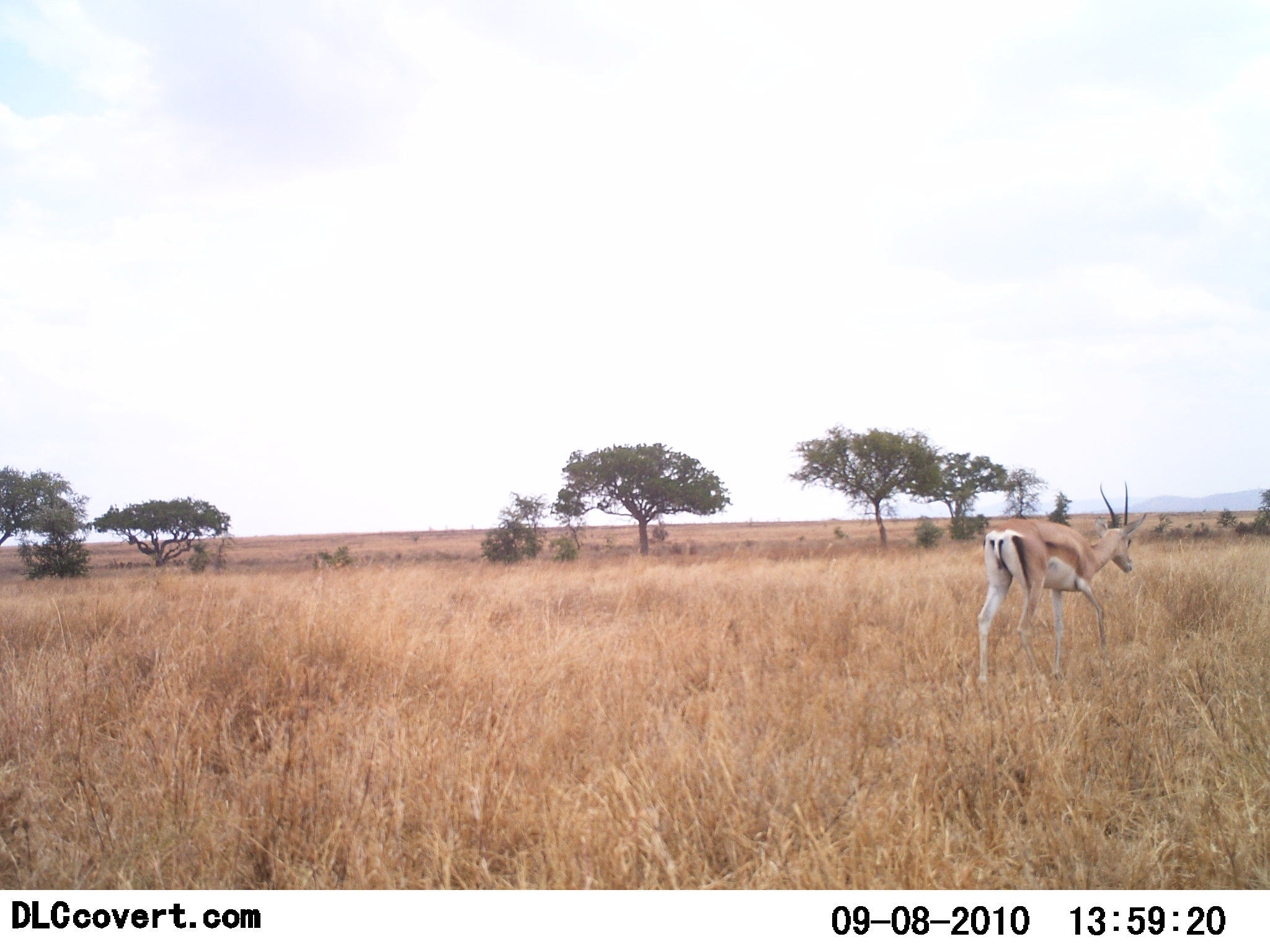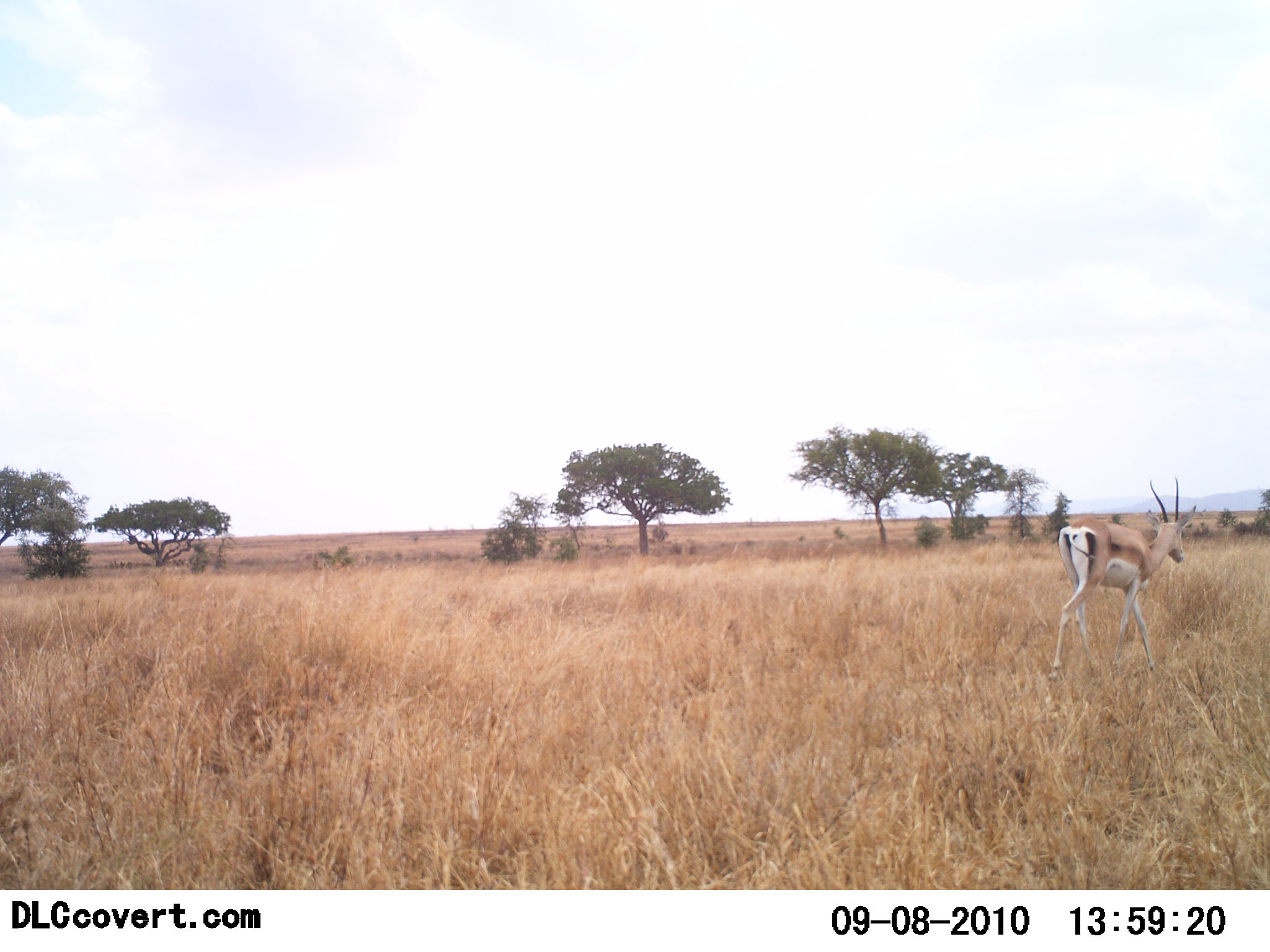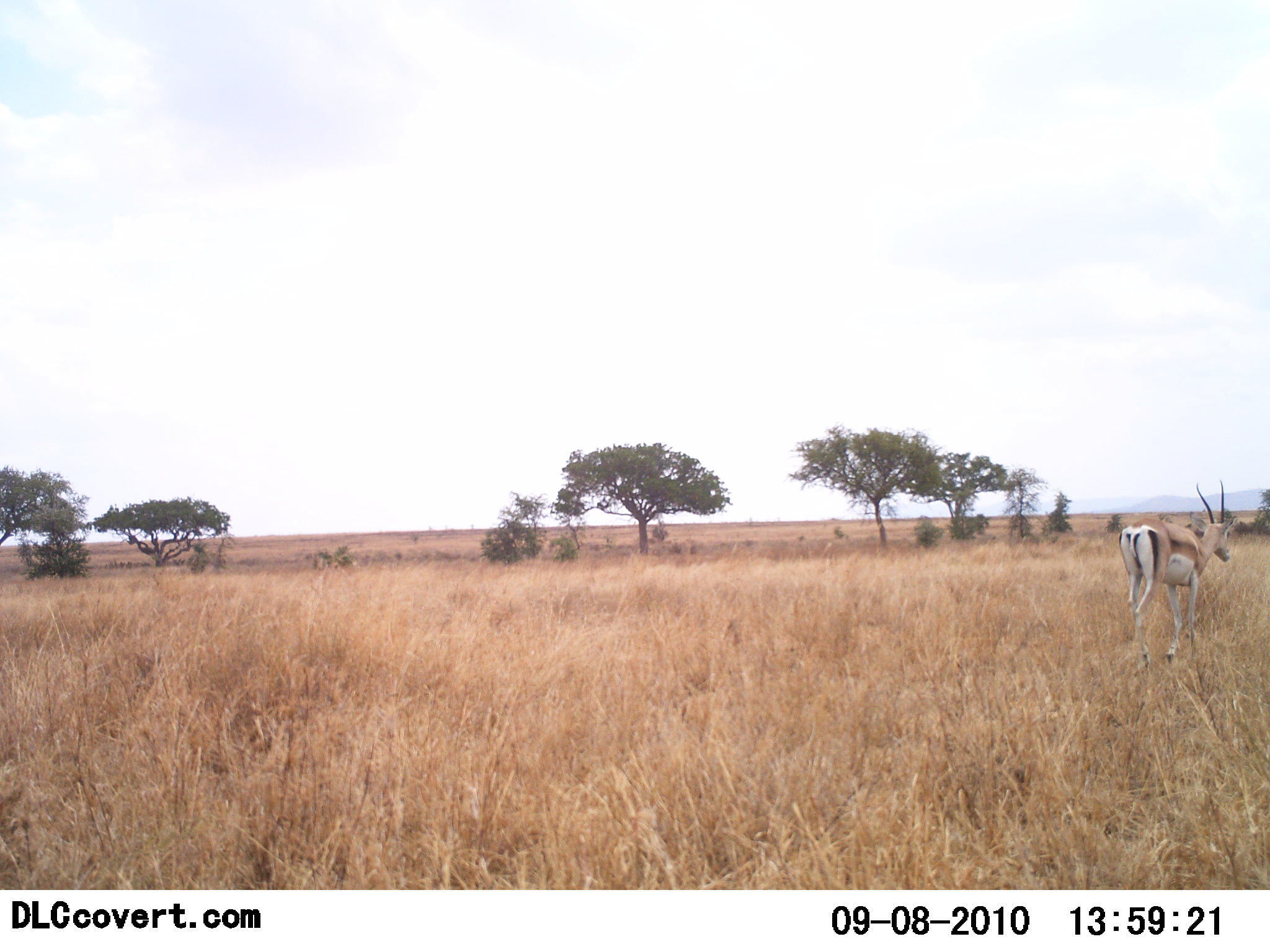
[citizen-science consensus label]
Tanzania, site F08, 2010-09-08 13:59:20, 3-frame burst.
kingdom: Animalia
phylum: Chordata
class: Mammalia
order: Artiodactyla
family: Bovidae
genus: Nanger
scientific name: Nanger granti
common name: grant's gazelle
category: gazellegrants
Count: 1.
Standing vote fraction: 9%.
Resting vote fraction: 0%.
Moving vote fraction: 91%.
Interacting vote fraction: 0%.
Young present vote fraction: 0%.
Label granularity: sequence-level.